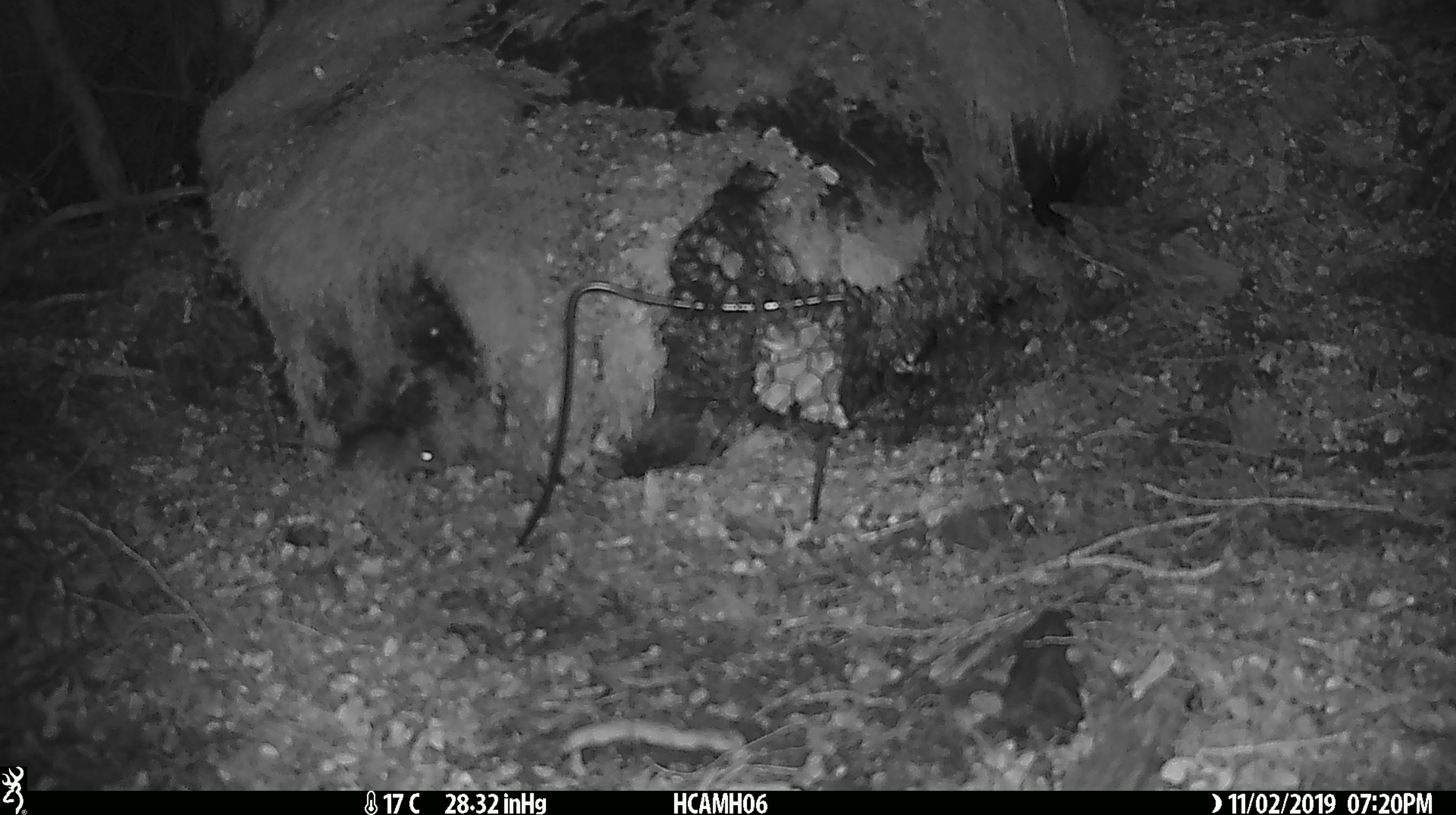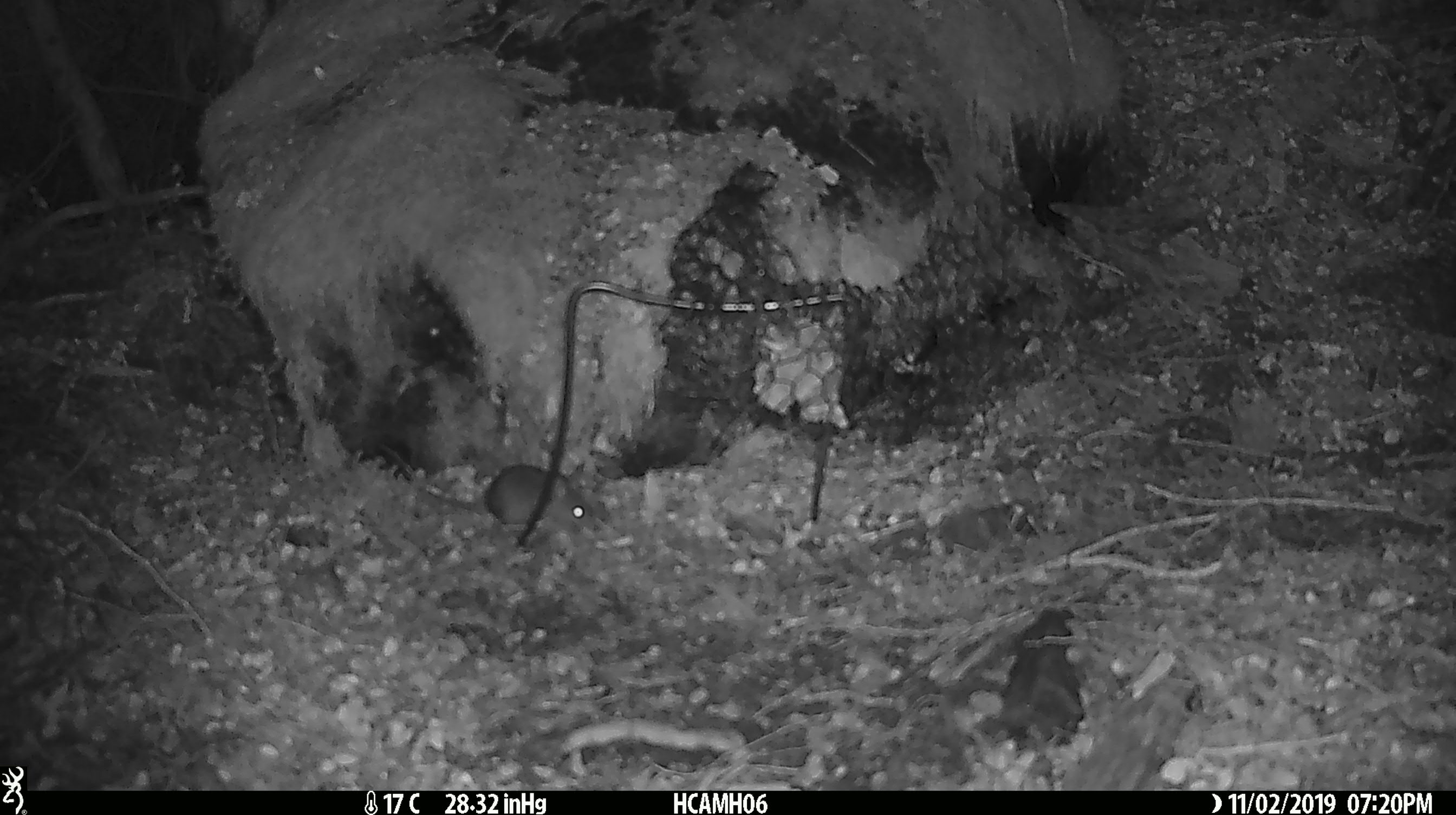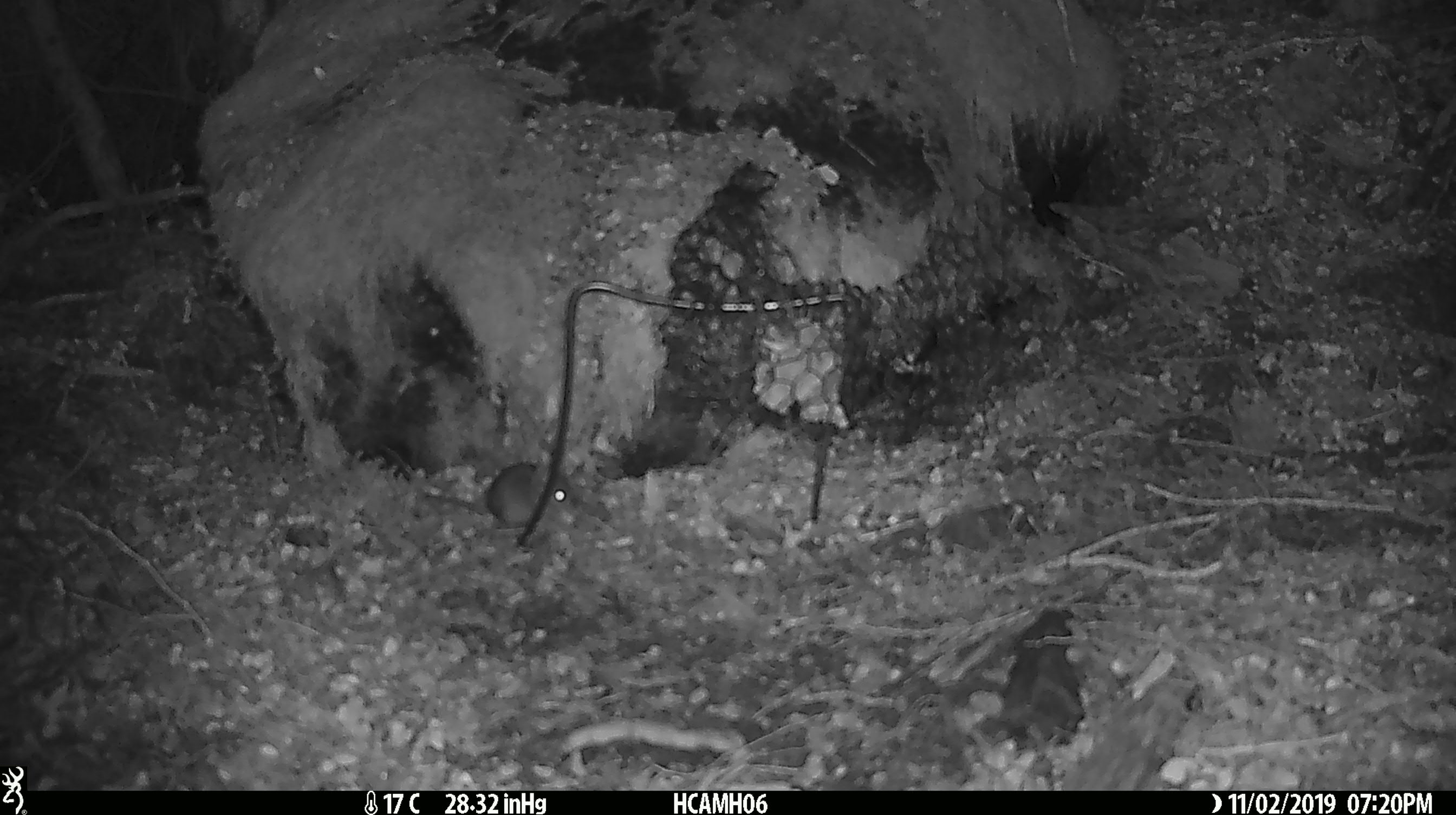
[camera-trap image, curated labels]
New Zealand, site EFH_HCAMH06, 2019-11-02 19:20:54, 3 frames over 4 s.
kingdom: Animalia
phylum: Chordata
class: Mammalia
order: Rodentia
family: Muridae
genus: Mus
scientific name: Mus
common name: mouse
Mouse (Mus).